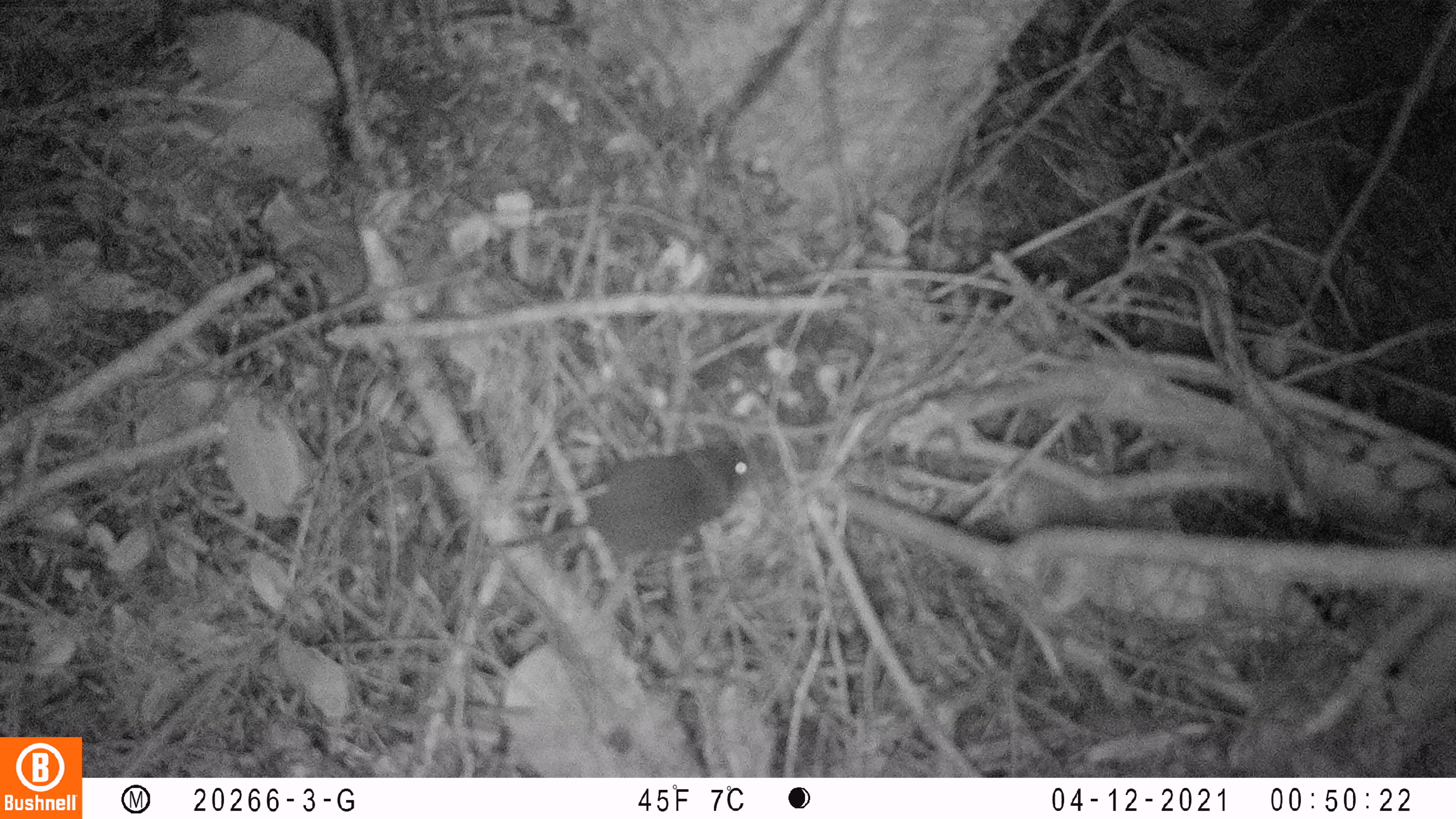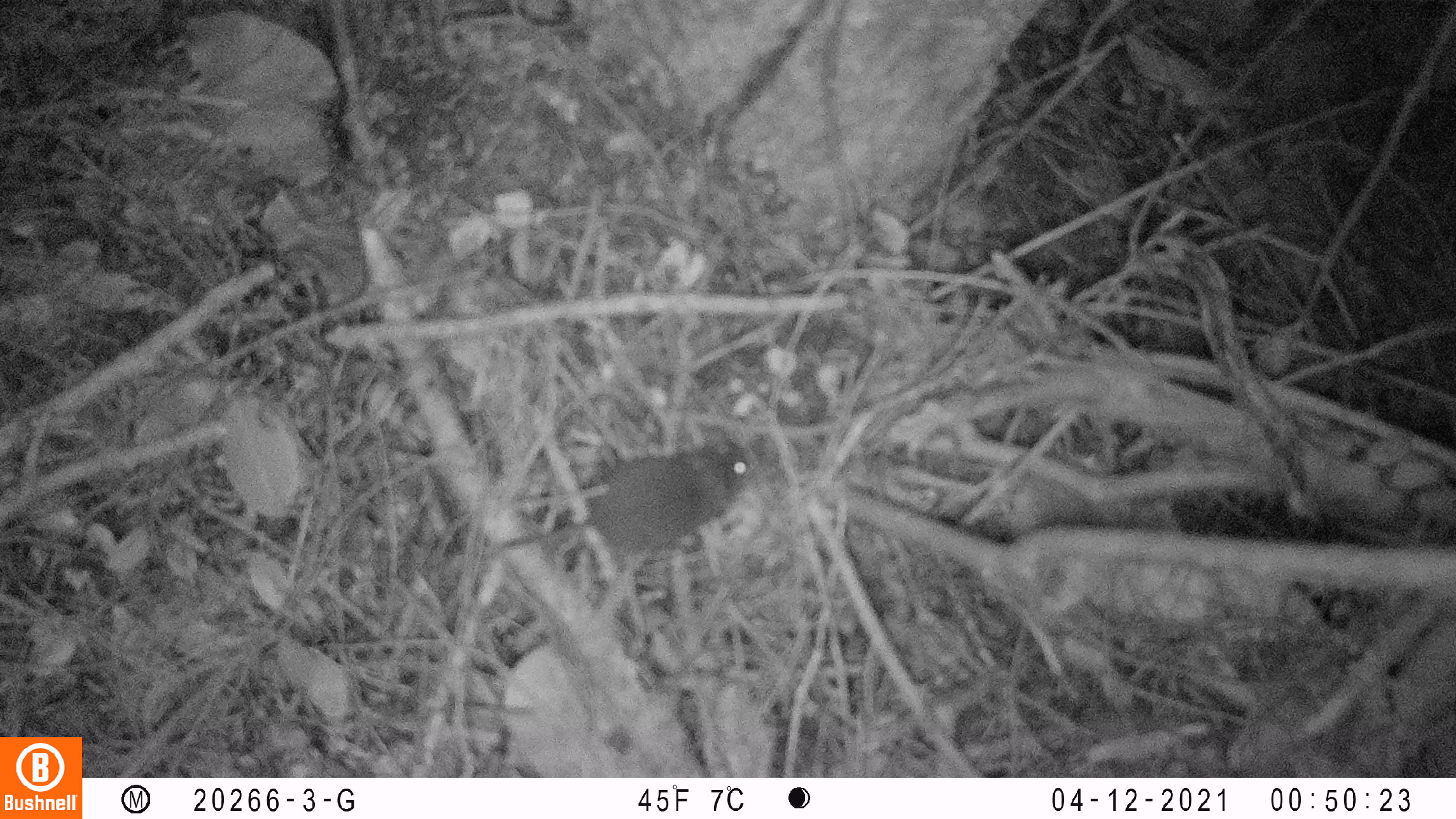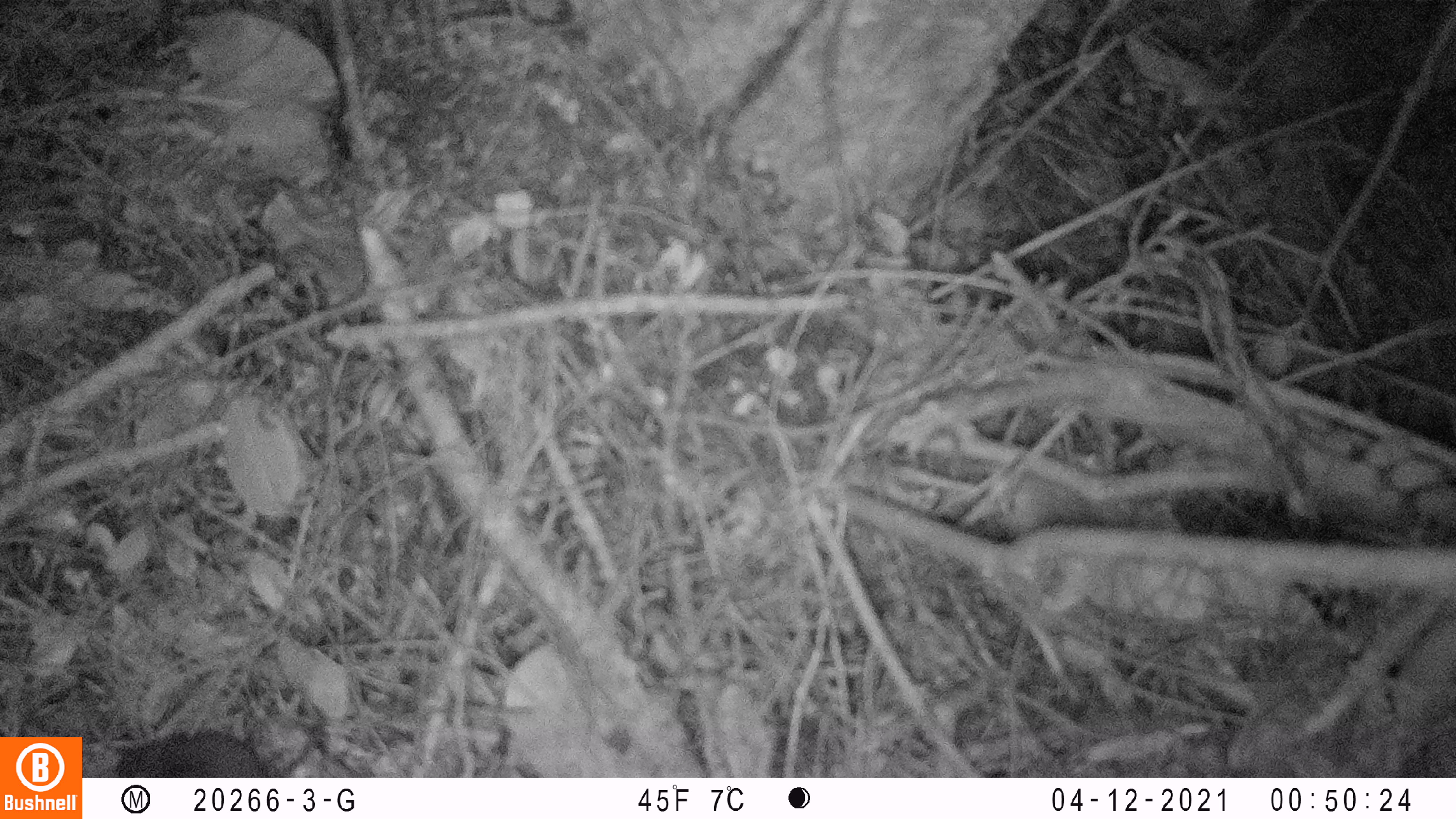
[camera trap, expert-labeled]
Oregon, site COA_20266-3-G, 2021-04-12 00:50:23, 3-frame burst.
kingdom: Animalia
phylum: Chordata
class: Mammalia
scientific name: Mammalia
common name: small mammal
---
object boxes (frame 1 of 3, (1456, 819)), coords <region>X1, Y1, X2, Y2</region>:
small mammal: <region>450, 390, 795, 632</region>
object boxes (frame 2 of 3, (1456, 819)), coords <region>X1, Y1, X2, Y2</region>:
small mammal: <region>425, 377, 803, 623</region>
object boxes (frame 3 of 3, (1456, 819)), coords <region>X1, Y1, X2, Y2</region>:
small mammal: <region>98, 705, 292, 777</region>